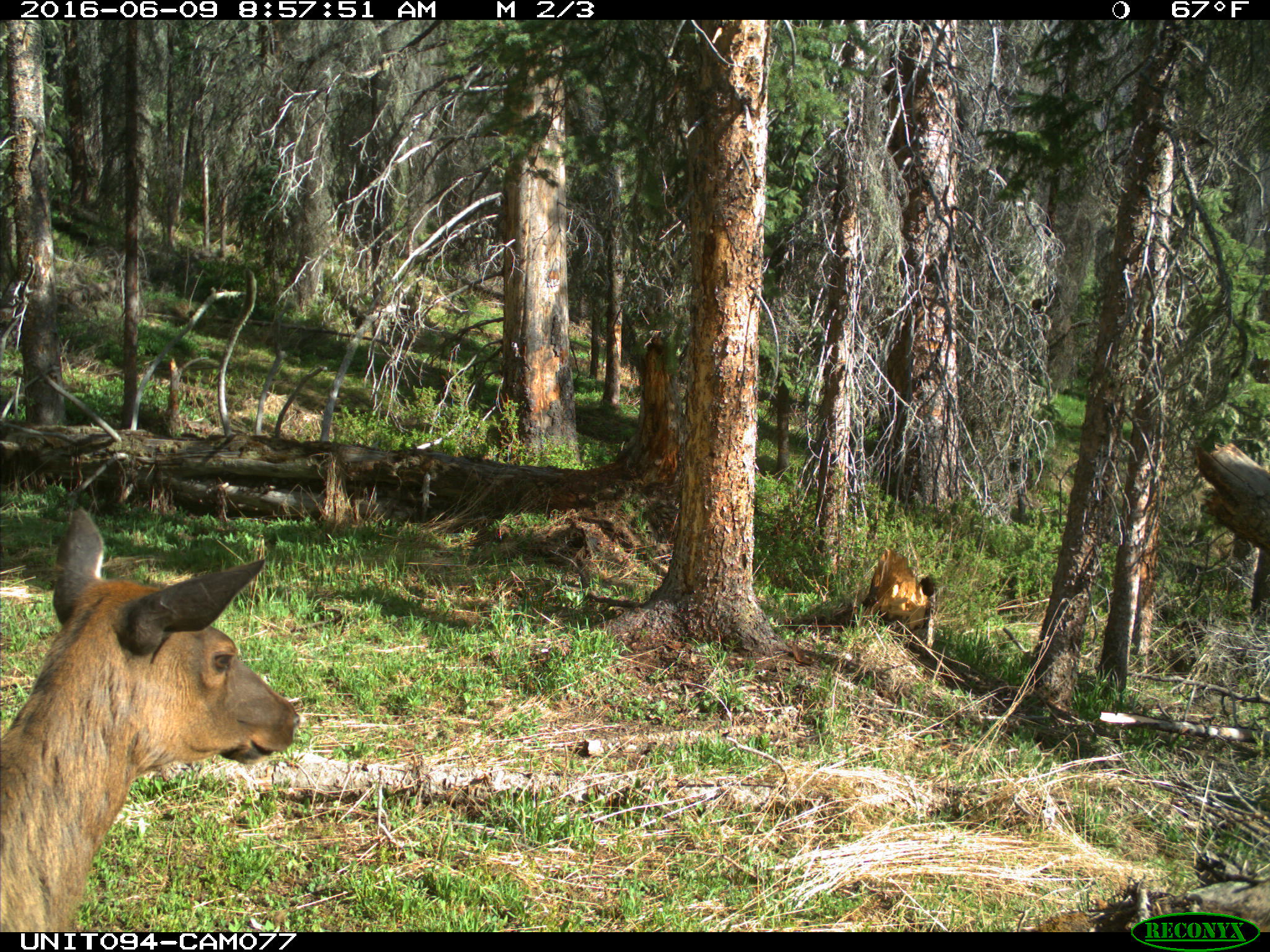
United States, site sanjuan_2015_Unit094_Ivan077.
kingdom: Animalia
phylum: Chordata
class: Mammalia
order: Artiodactyla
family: Cervidae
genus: Cervus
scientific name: Cervus elaphus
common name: red deer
Cervus elaphus (red deer).